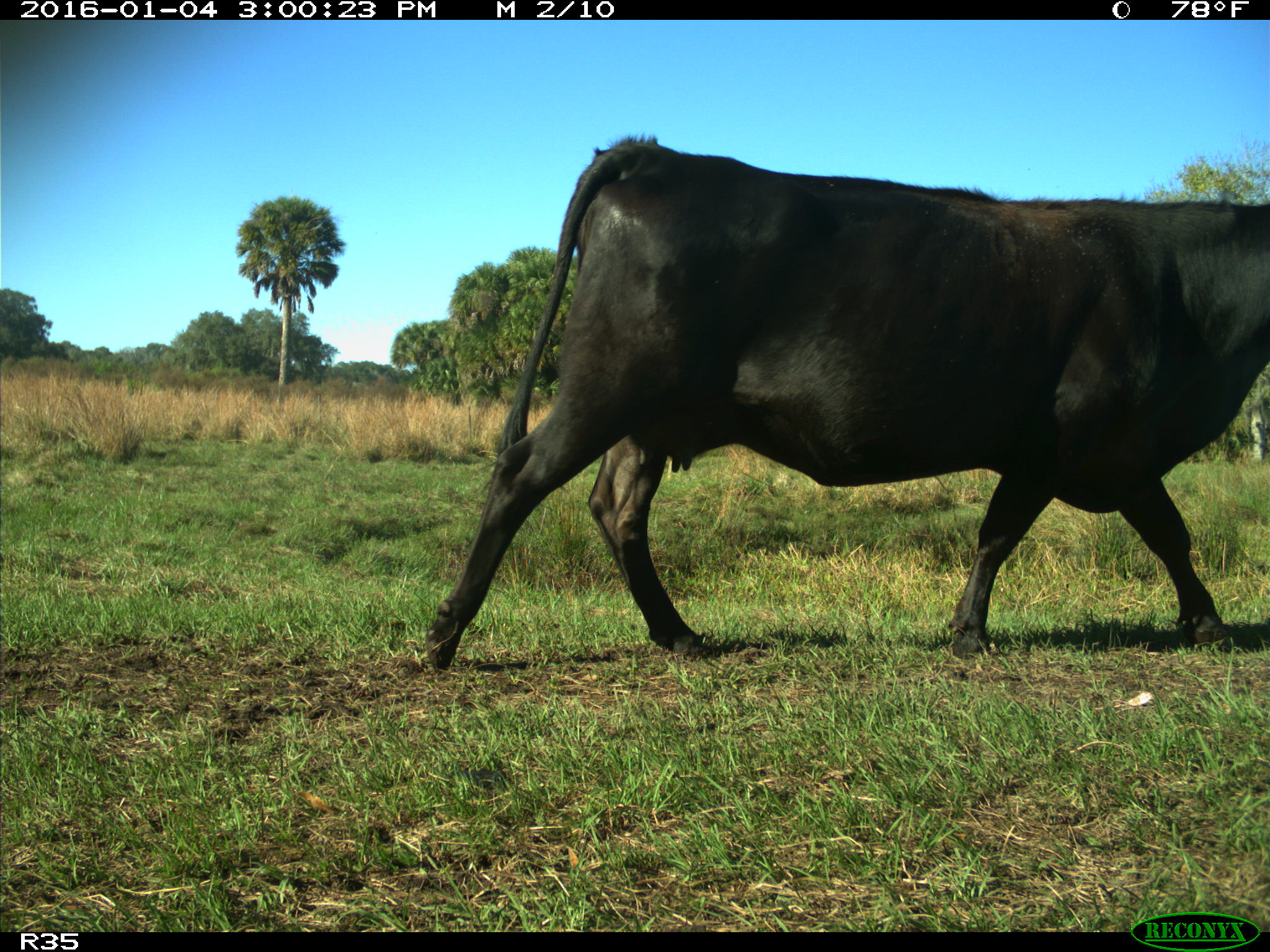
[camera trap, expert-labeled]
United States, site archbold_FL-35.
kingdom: Animalia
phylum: Chordata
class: Mammalia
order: Artiodactyla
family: Bovidae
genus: Bos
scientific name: Bos taurus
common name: domestic cow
Bos taurus (domestic cow).